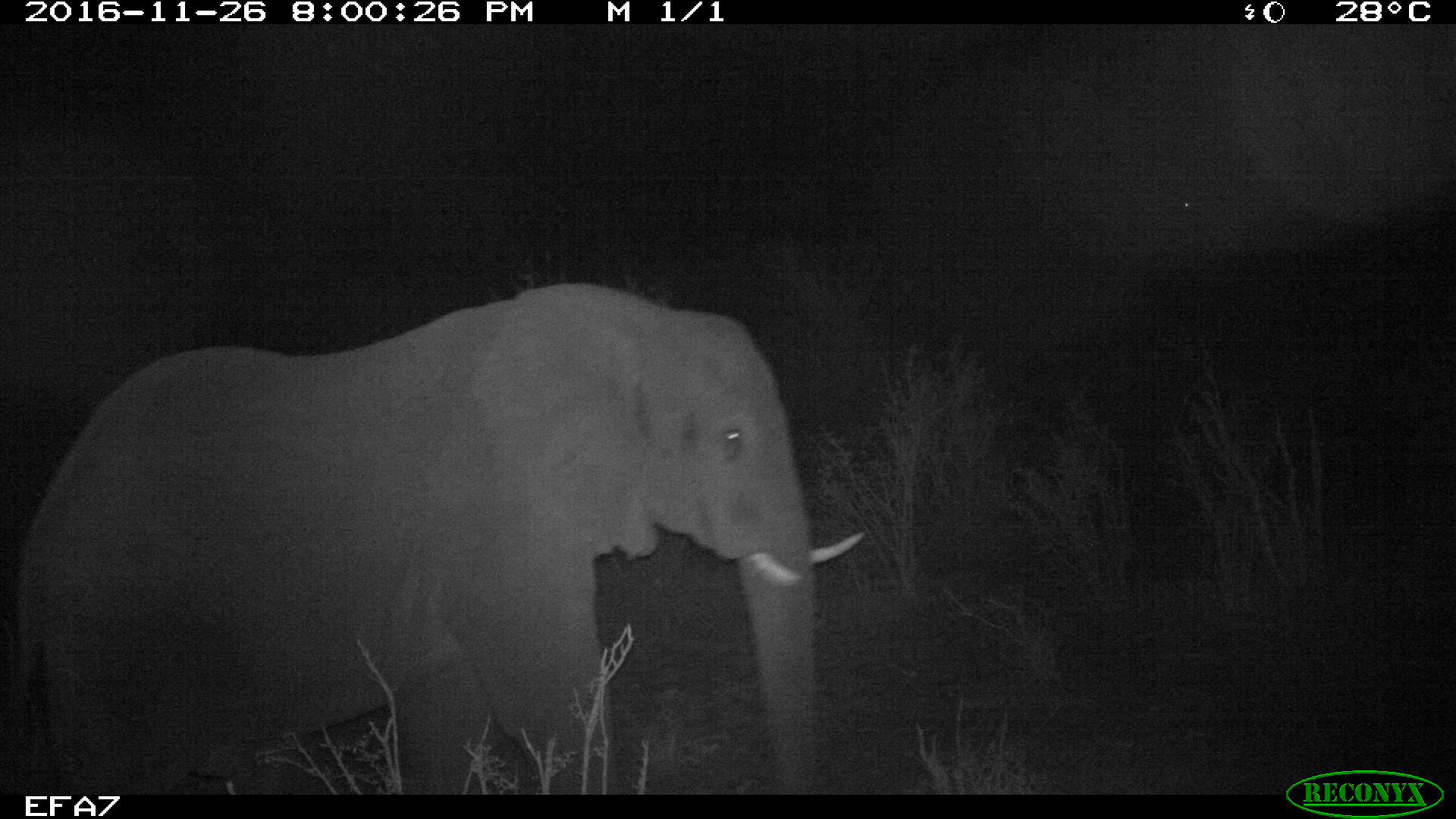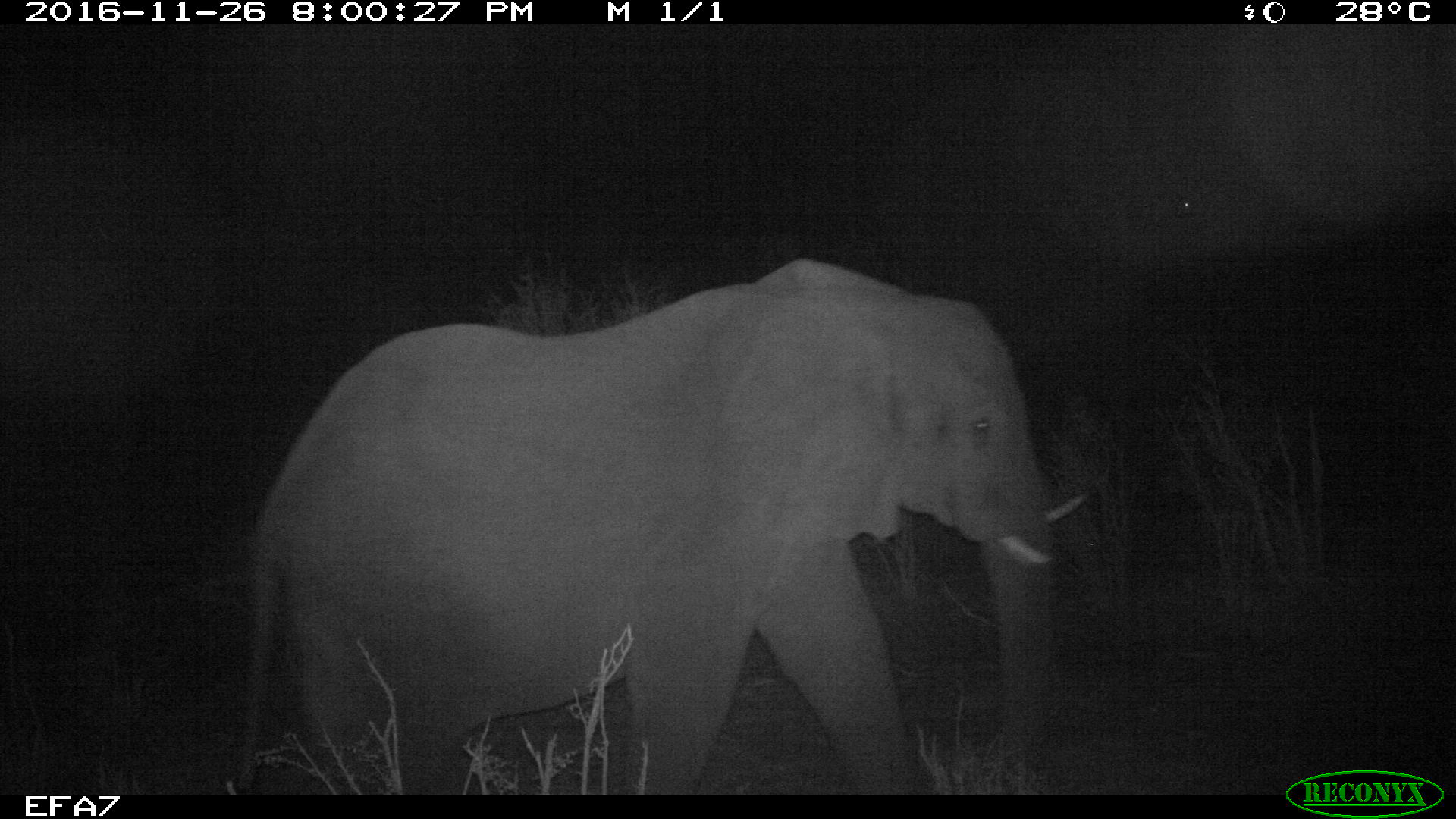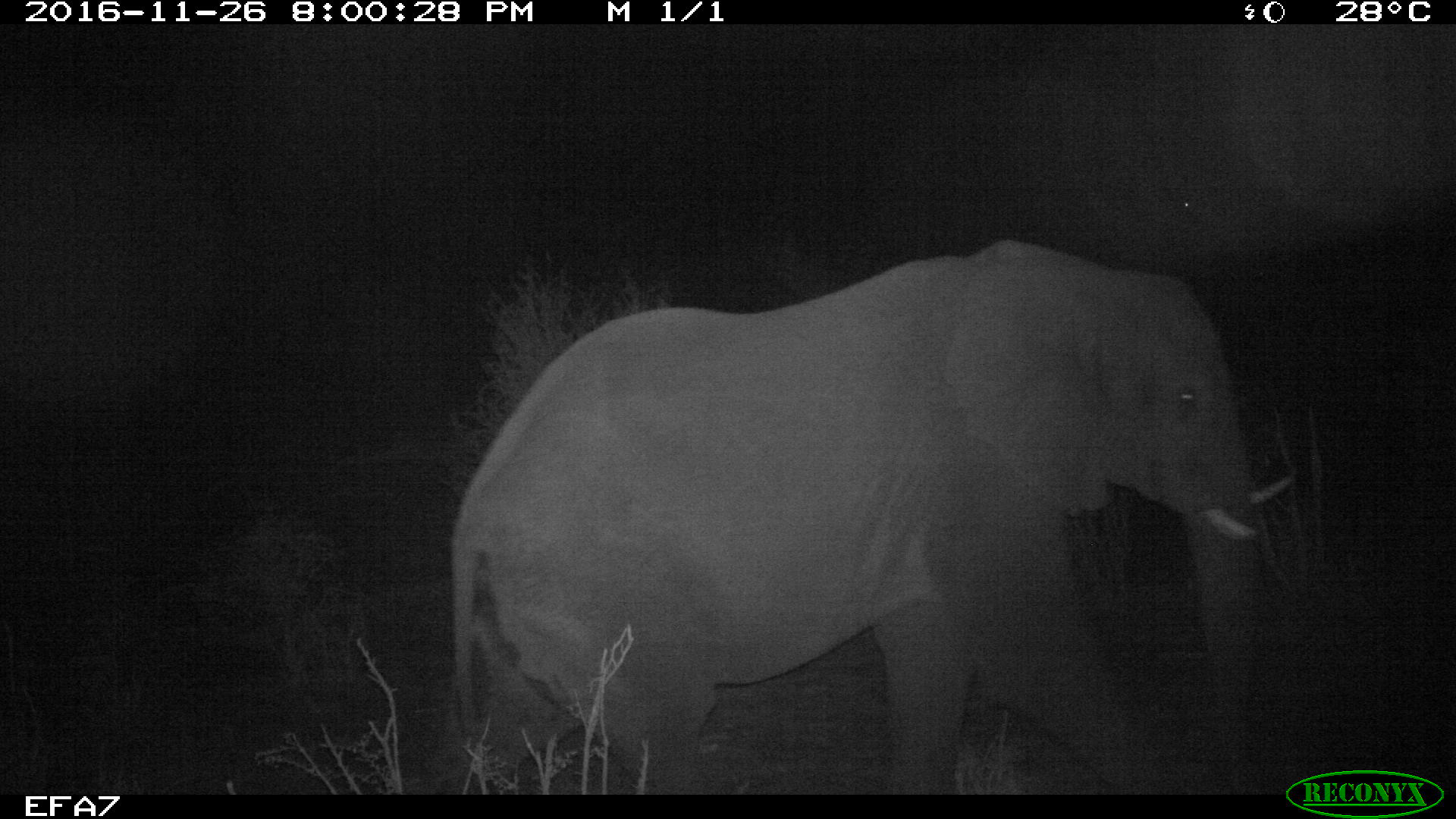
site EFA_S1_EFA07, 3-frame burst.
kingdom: Animalia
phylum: Chordata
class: Mammalia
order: Proboscidea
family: Elephantidae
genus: Loxodonta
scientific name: Loxodonta africana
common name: african bush elephant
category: elephant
Elephant (african bush elephant) (Loxodonta africana), count 1. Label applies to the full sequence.